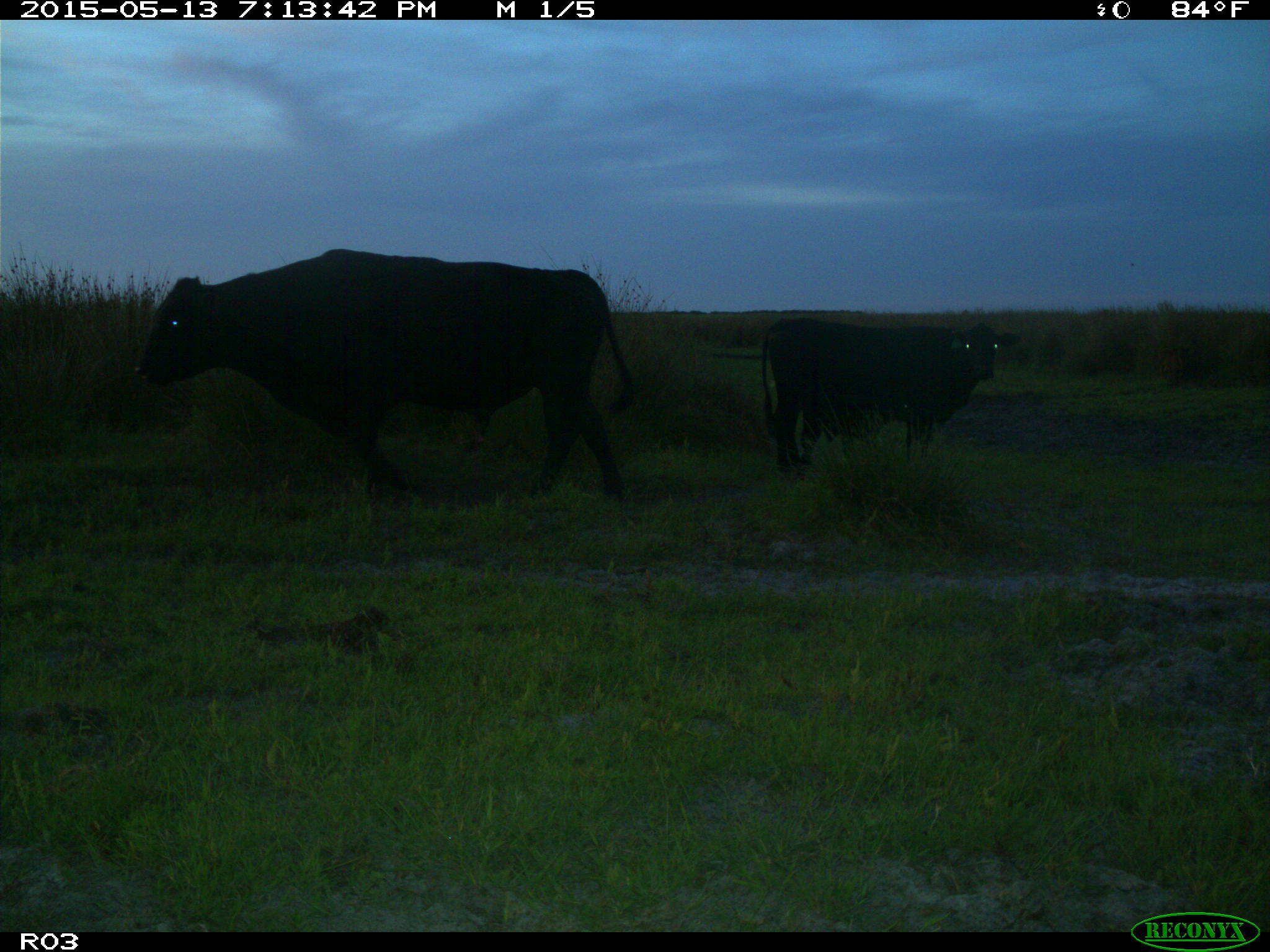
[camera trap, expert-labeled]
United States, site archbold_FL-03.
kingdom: Animalia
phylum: Chordata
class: Mammalia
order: Artiodactyla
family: Bovidae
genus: Bos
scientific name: Bos taurus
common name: domestic cow